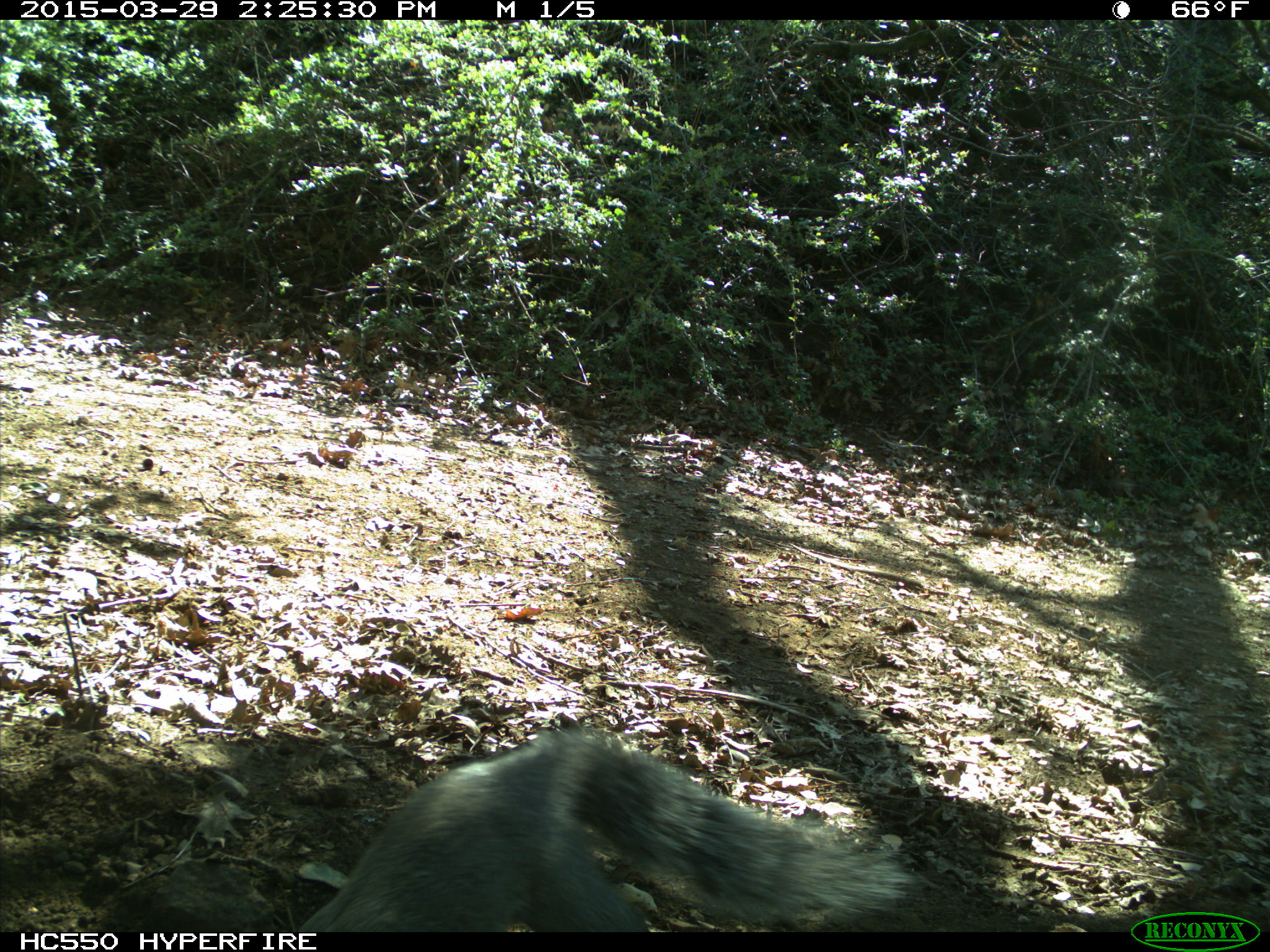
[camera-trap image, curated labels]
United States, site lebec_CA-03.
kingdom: Animalia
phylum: Chordata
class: Mammalia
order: Rodentia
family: Sciuridae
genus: Sciurus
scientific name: Sciurus carolinensis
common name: eastern gray squirrel